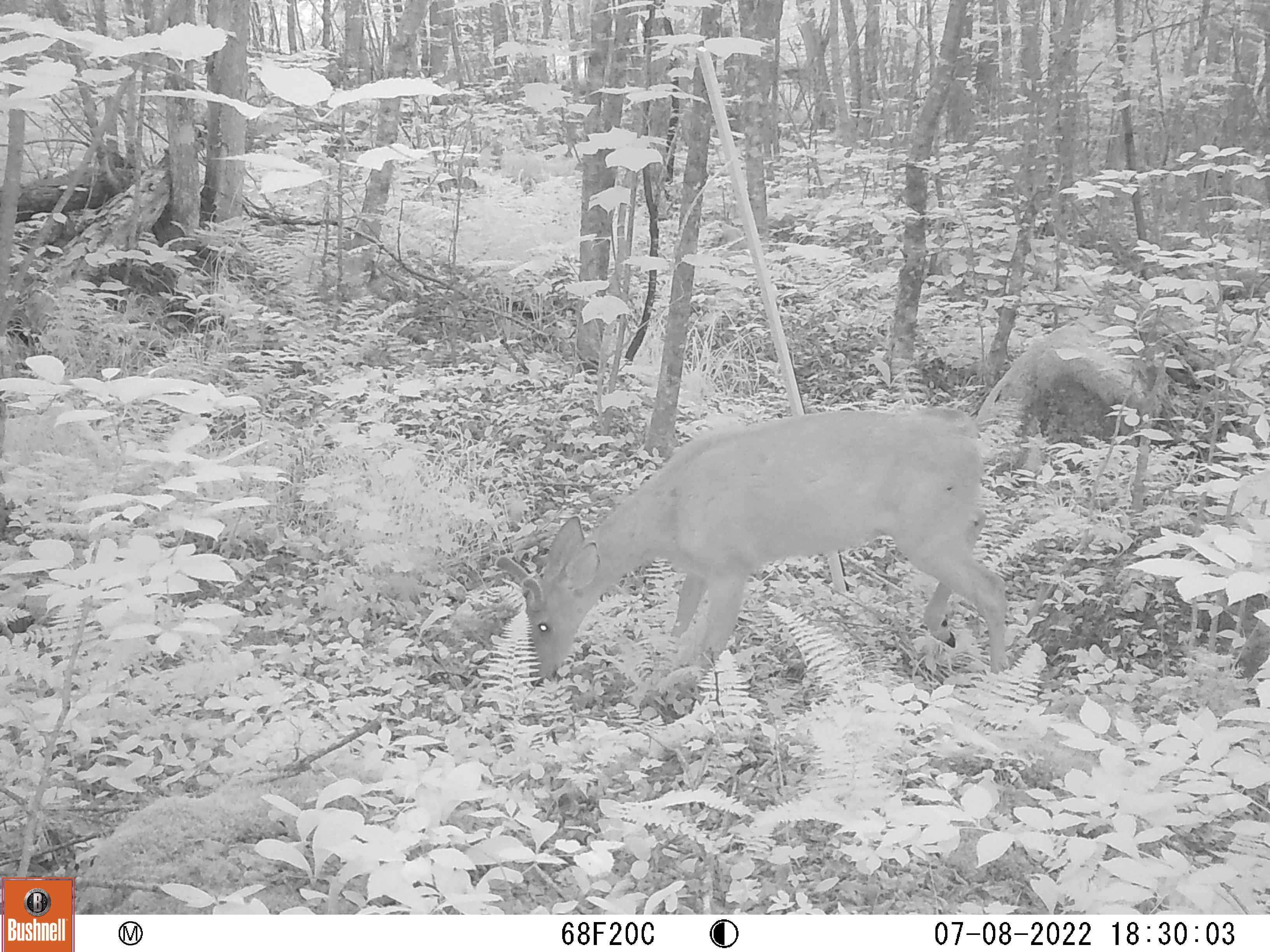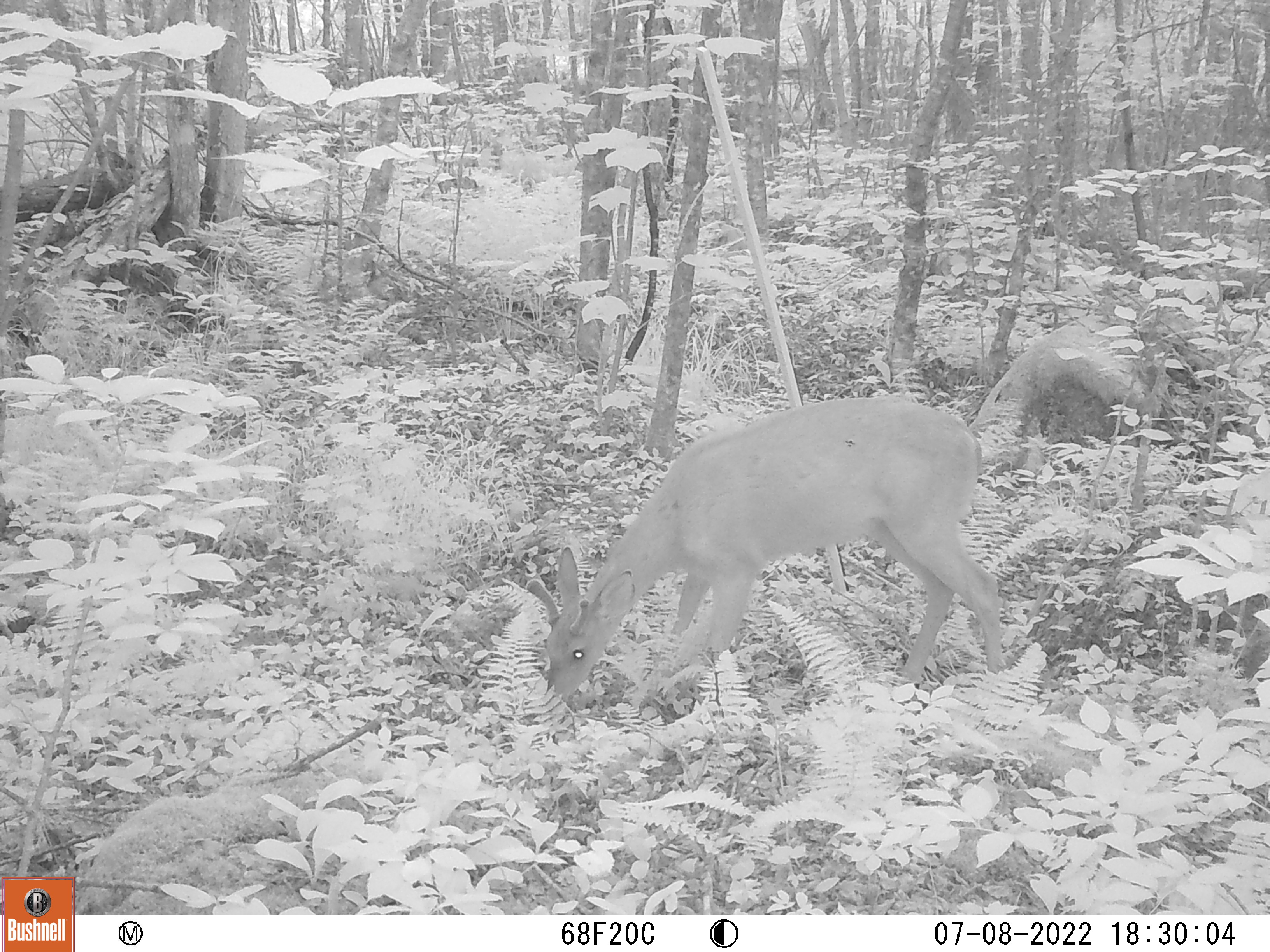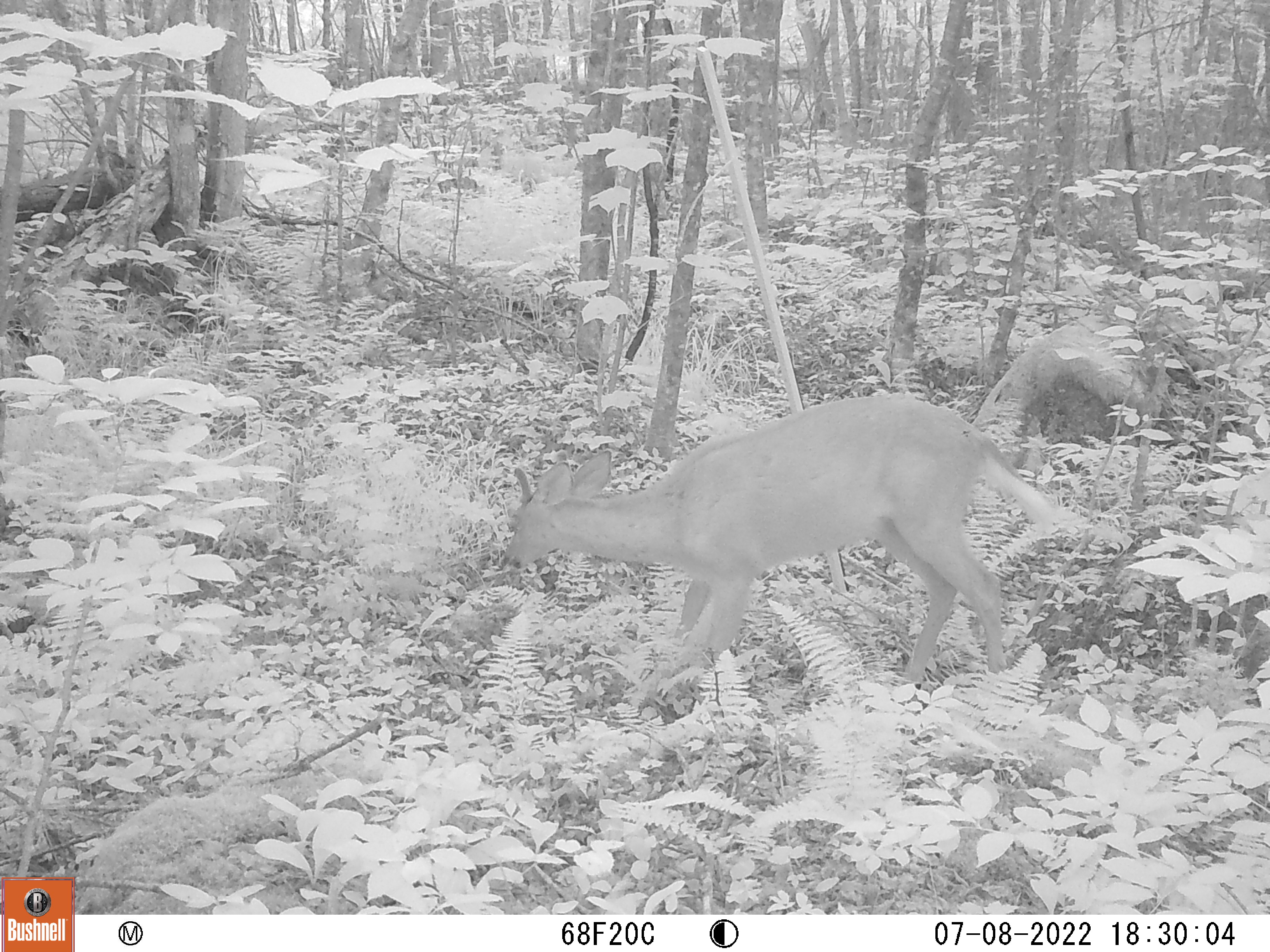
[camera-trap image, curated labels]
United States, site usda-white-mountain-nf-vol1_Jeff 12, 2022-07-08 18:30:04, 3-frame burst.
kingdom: Animalia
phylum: Chordata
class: Mammalia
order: Artiodactyla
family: Cervidae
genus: Odocoileus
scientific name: Odocoileus virginianus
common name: white-tailed deer